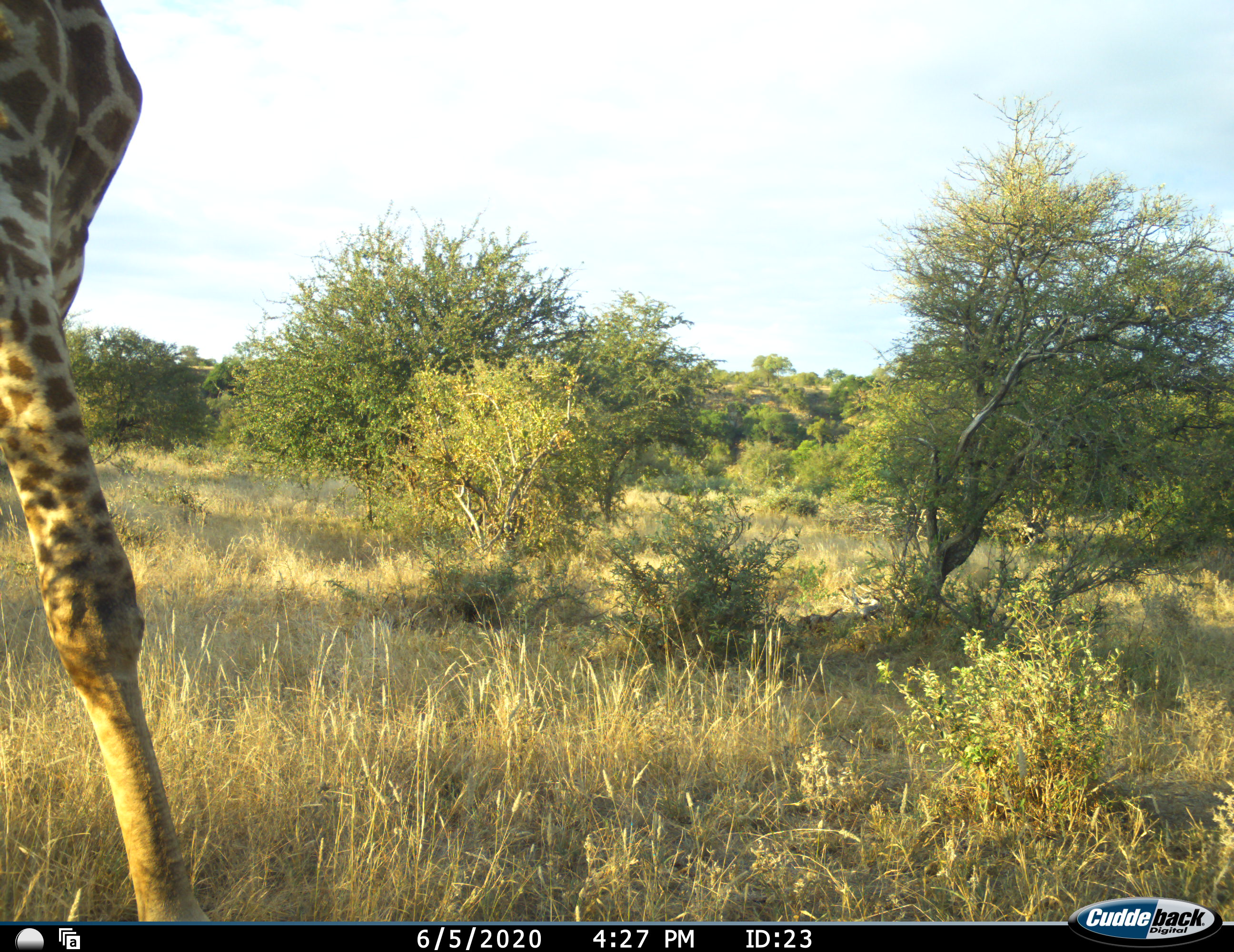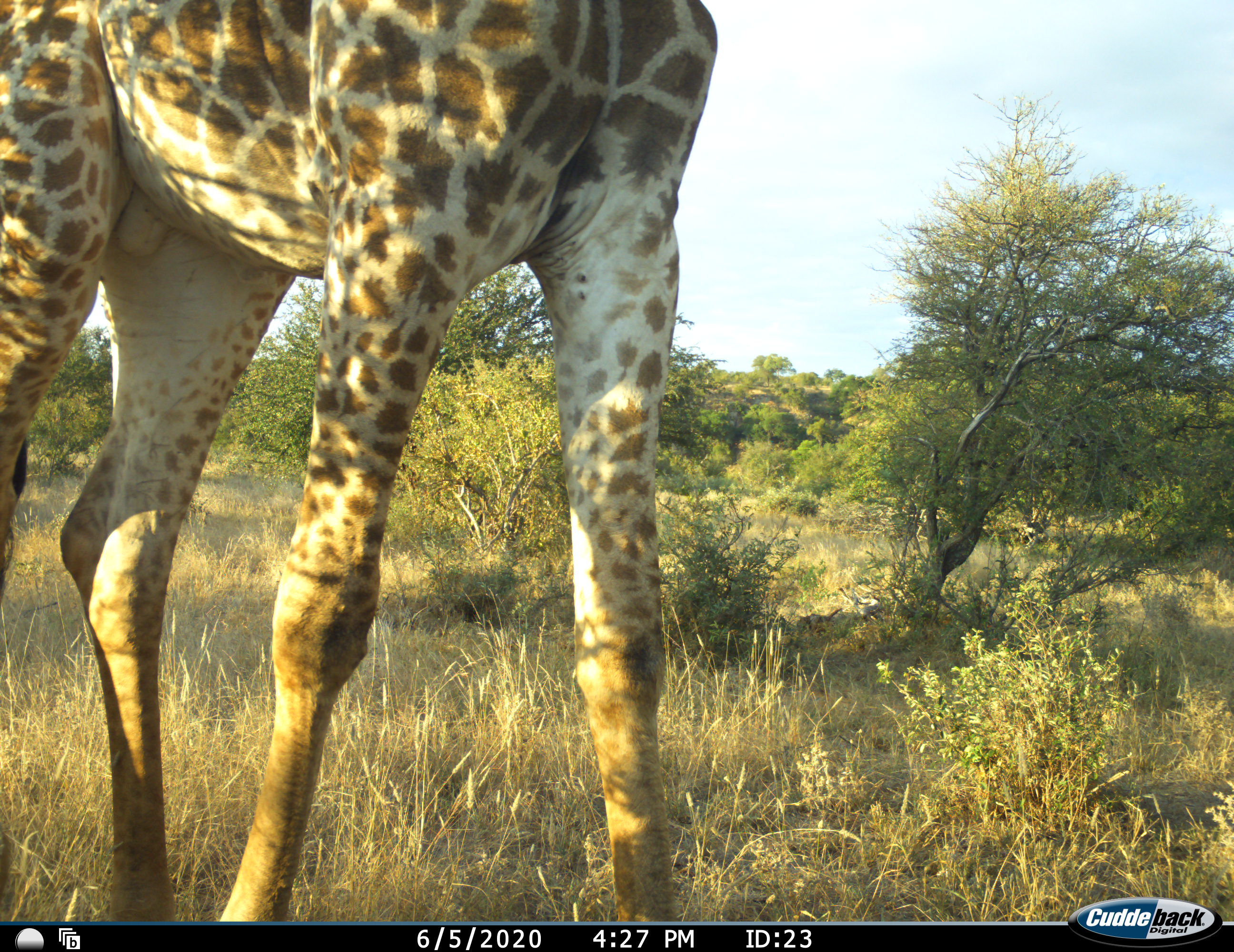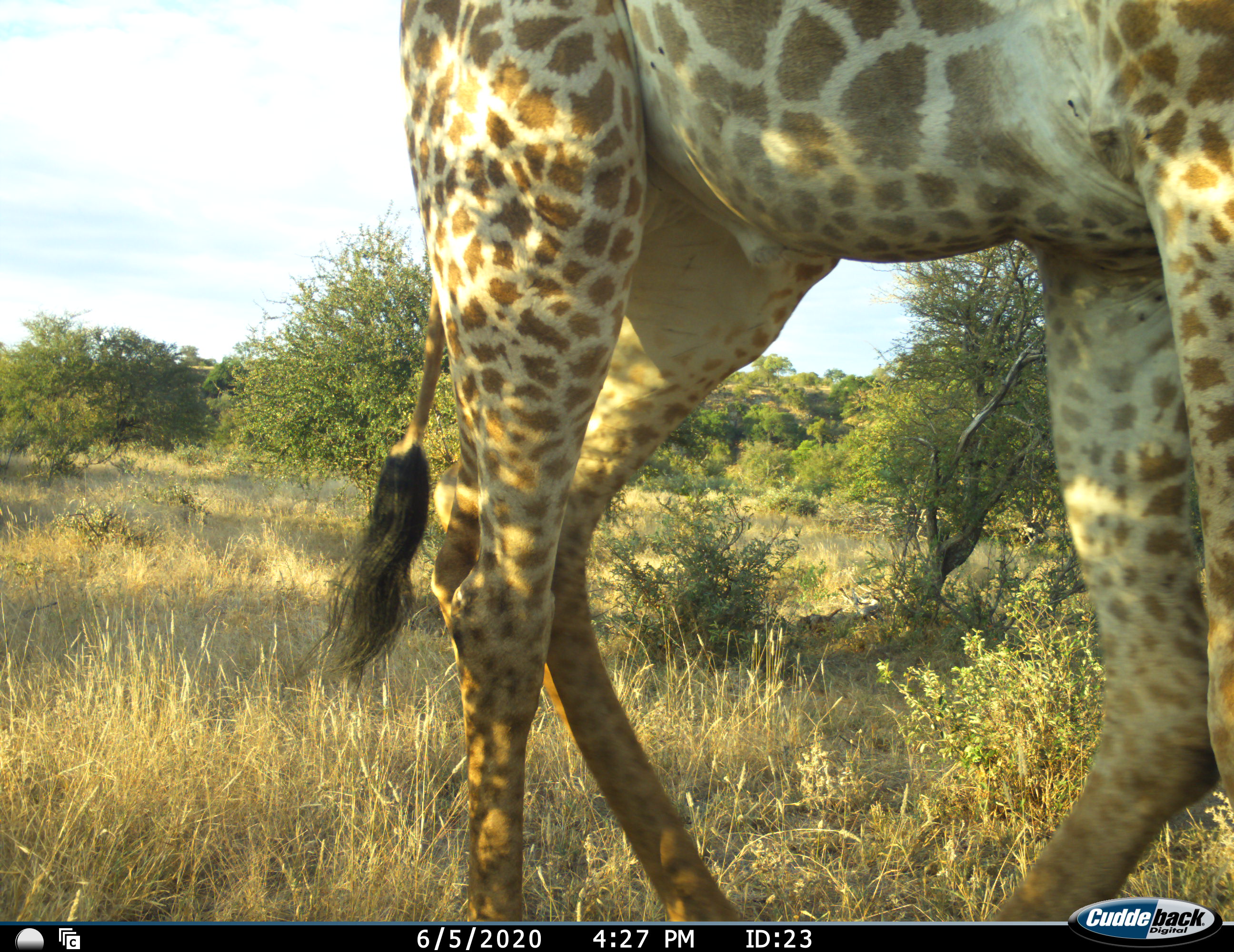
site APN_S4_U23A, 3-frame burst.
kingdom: Animalia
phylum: Chordata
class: Mammalia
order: Artiodactyla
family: Giraffidae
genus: Giraffa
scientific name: Giraffa camelopardalis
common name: giraffe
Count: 1.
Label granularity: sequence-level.